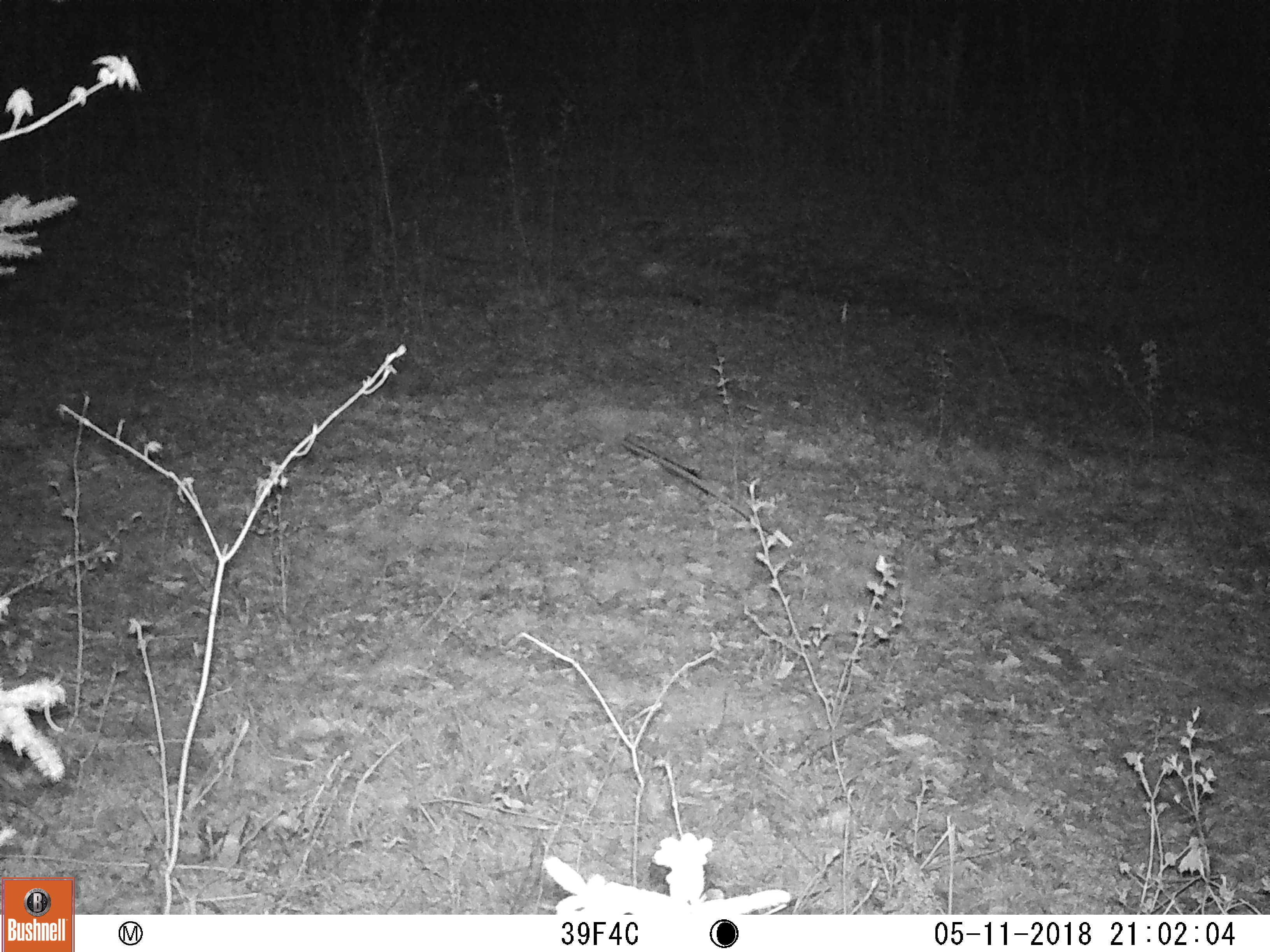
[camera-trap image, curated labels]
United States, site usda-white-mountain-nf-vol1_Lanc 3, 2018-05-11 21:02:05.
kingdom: Animalia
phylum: Chordata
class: Mammalia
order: Carnivora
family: Procyonidae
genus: Procyon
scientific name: Procyon lotor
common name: raccoon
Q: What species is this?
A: Raccoon (Procyon lotor).